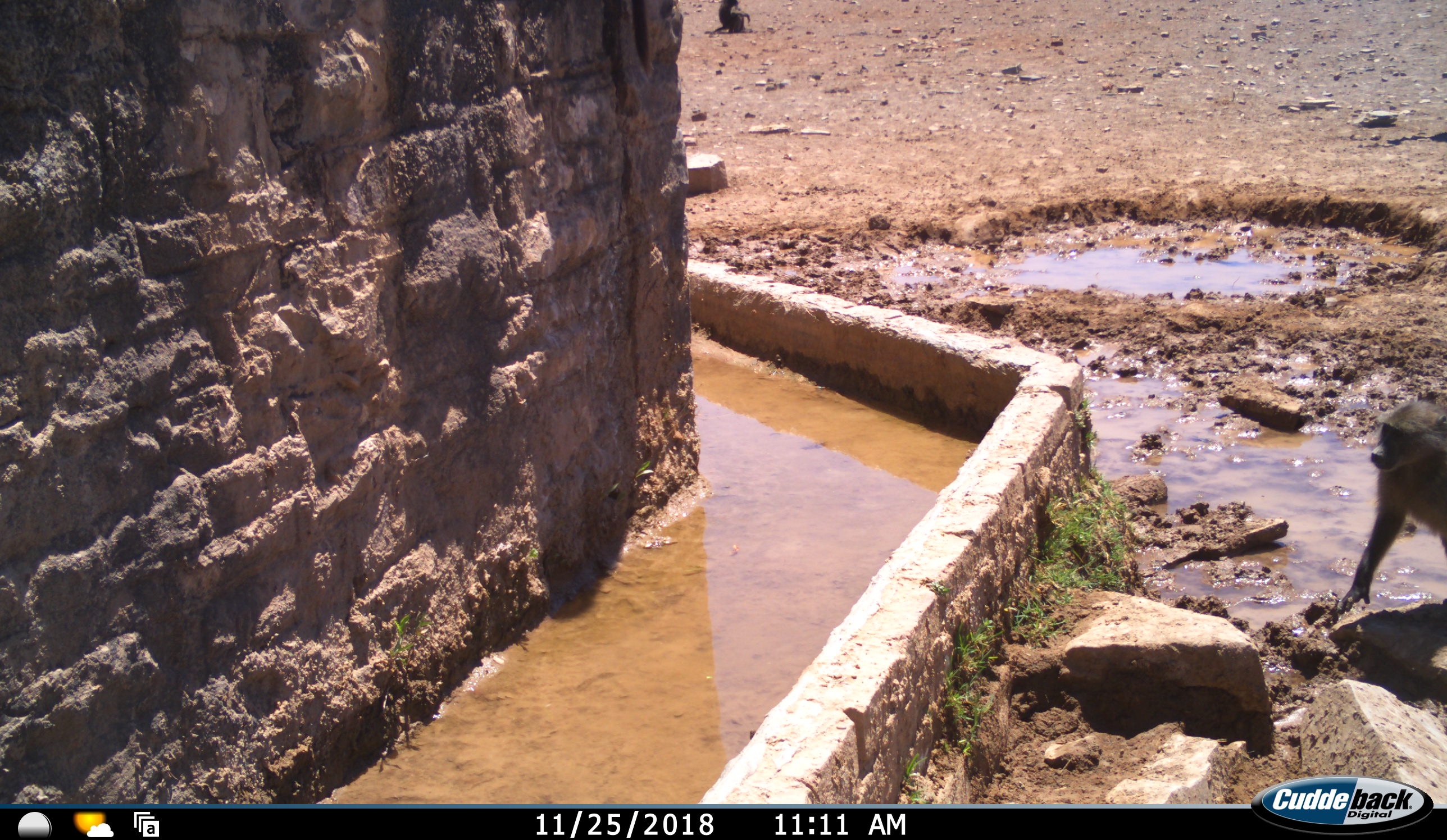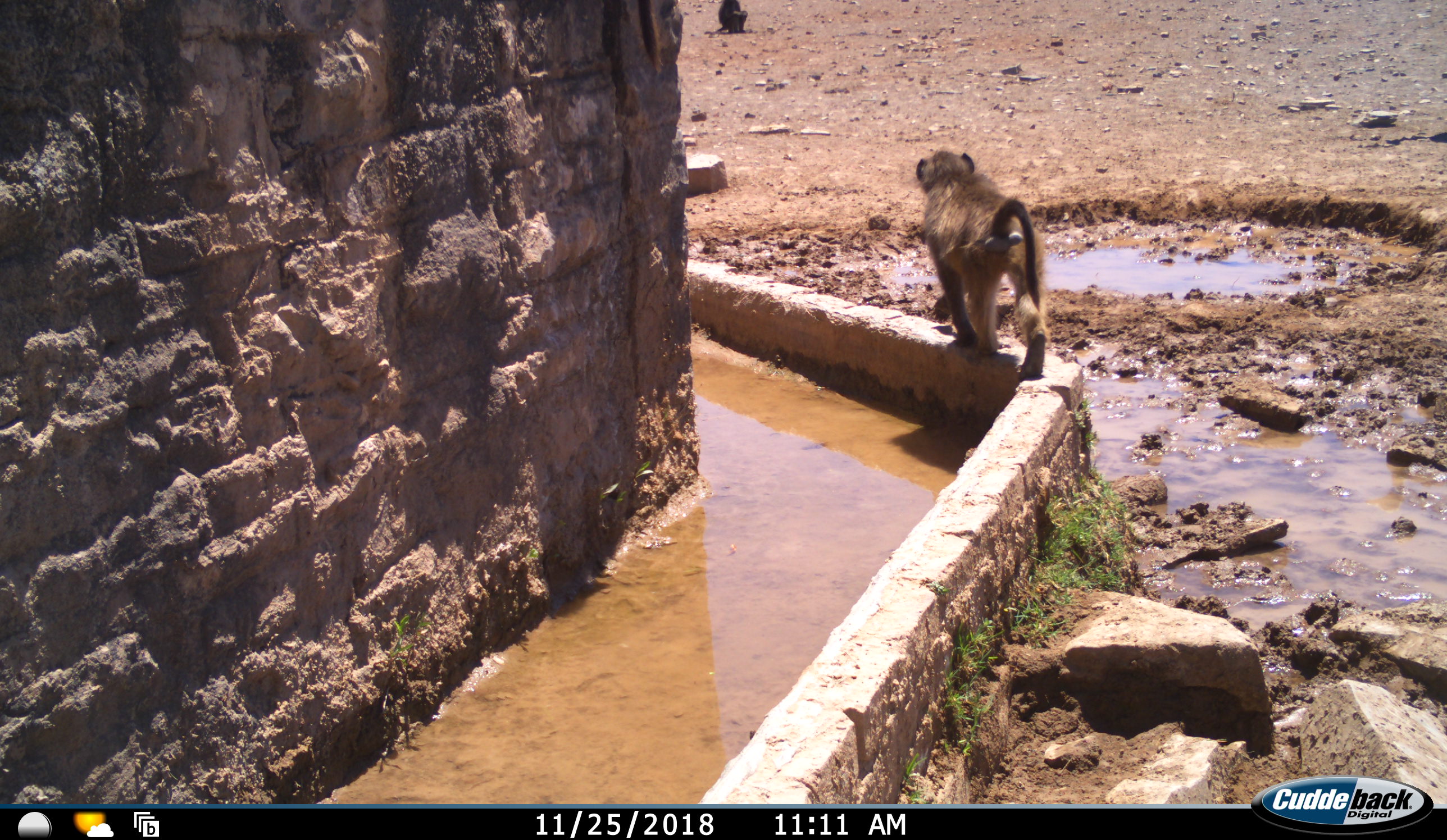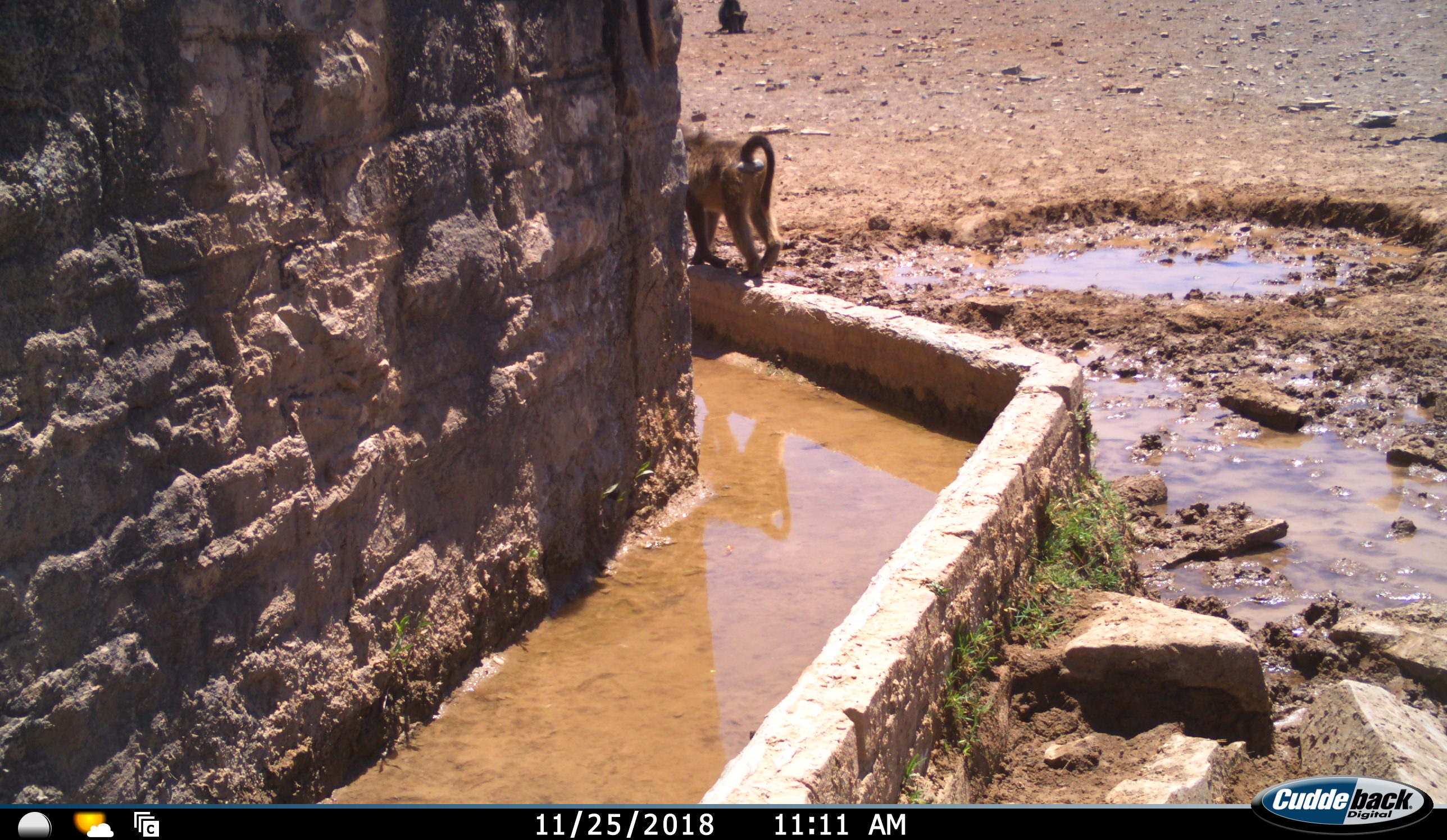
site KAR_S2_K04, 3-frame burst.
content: unidentified animal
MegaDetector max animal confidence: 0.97